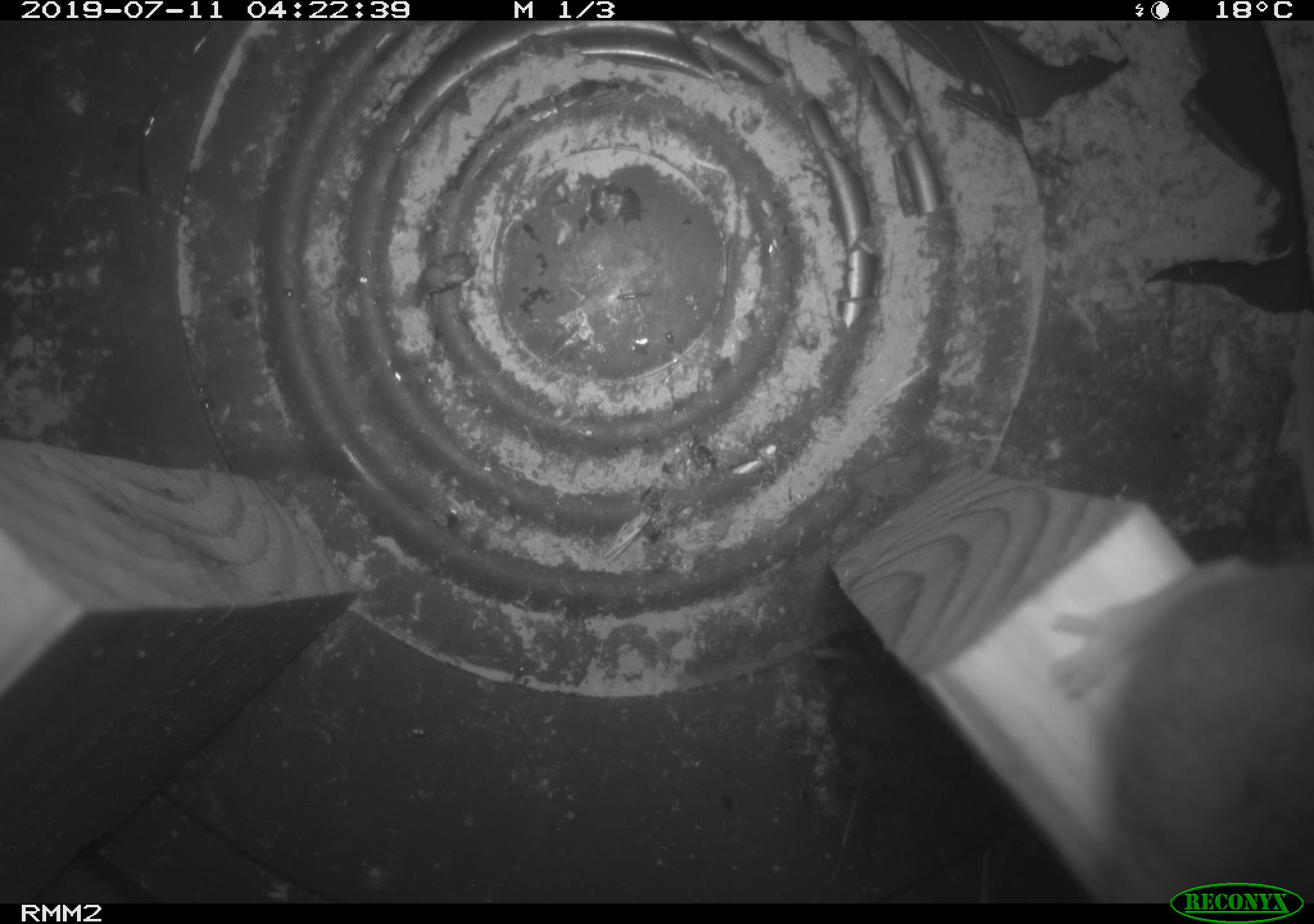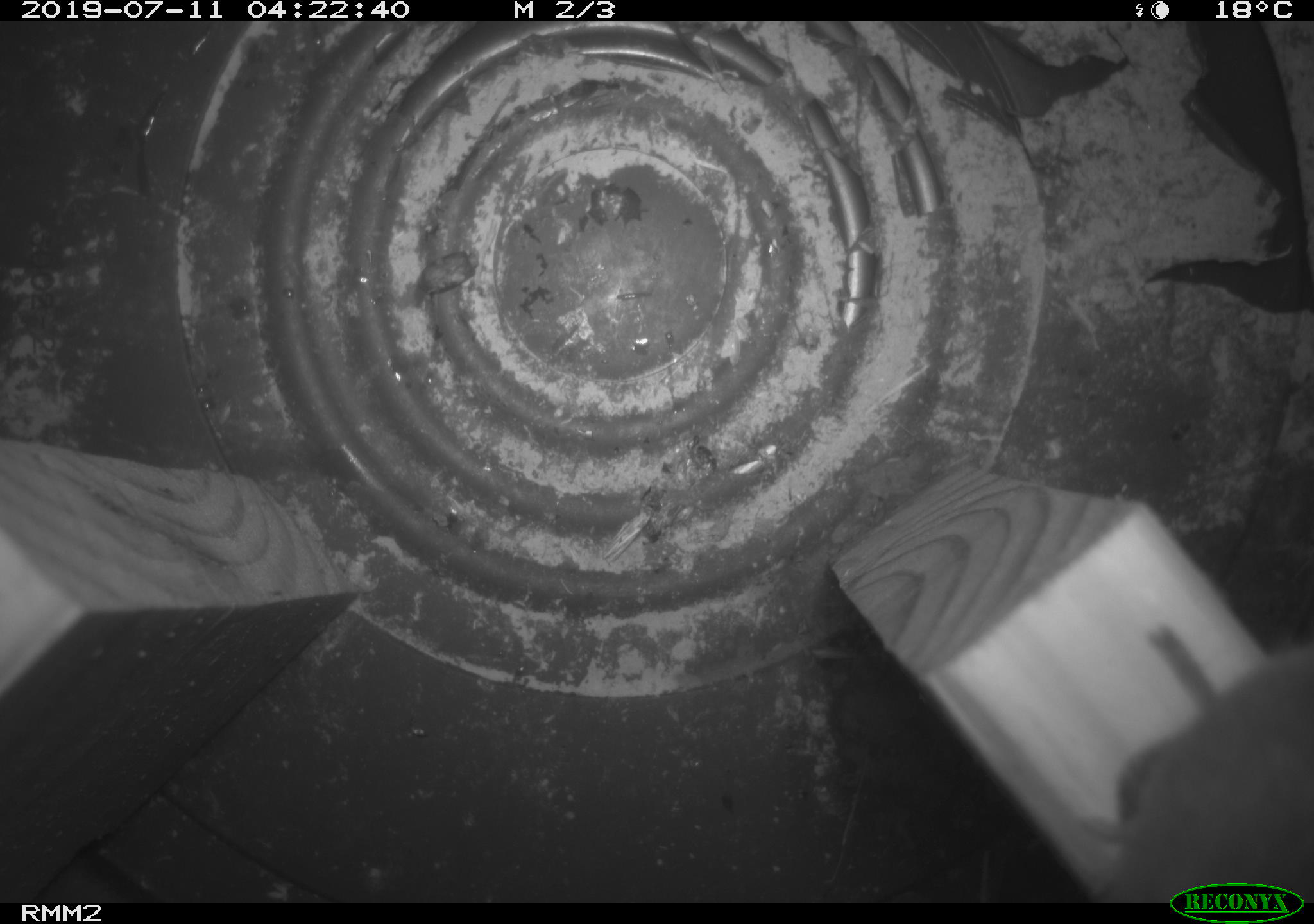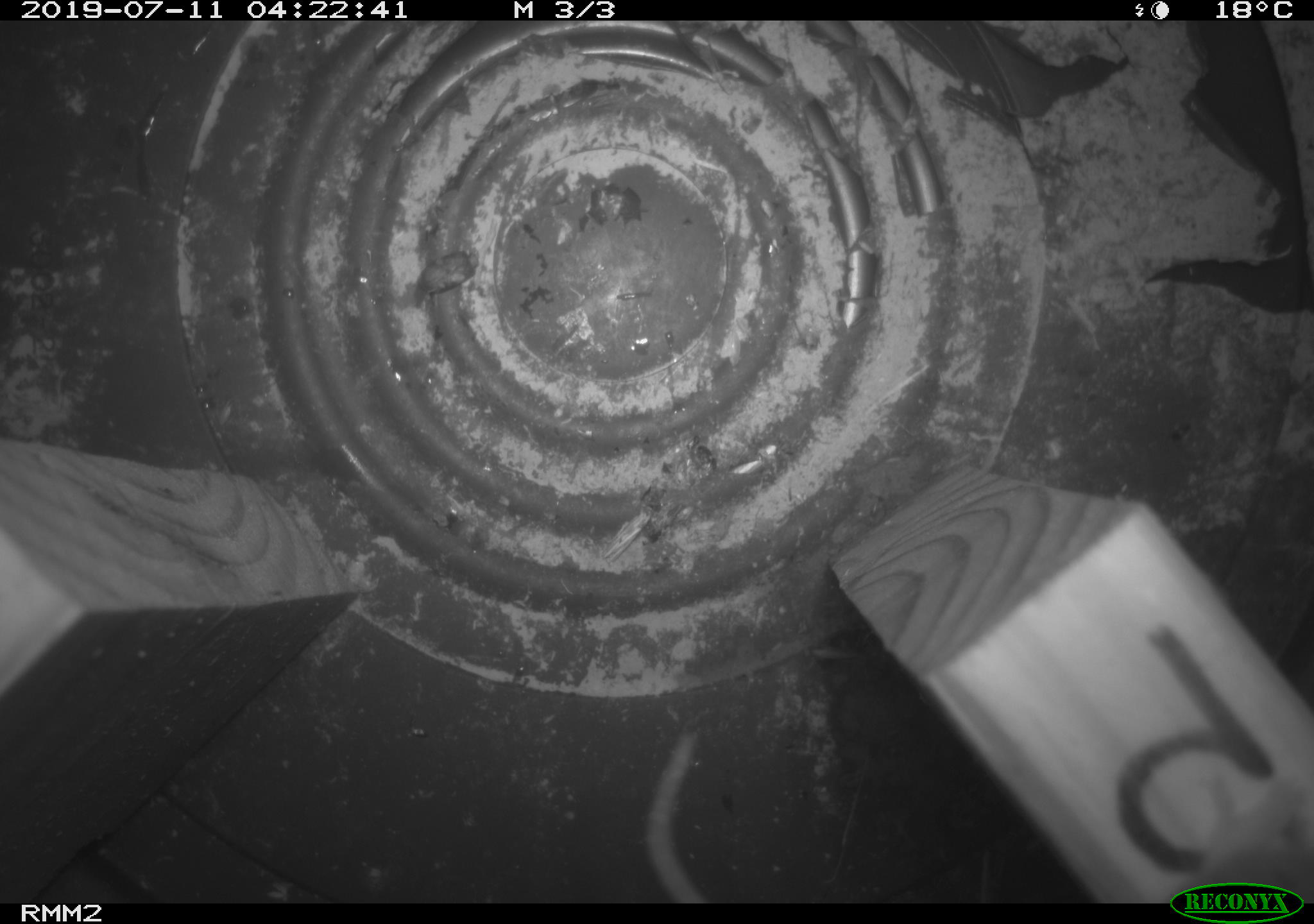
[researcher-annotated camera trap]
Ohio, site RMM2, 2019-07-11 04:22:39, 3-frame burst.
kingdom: Animalia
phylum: Chordata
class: Mammalia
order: Rodentia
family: Cricetidae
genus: Peromyscus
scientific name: Peromyscus leucopus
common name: white-footed mouse